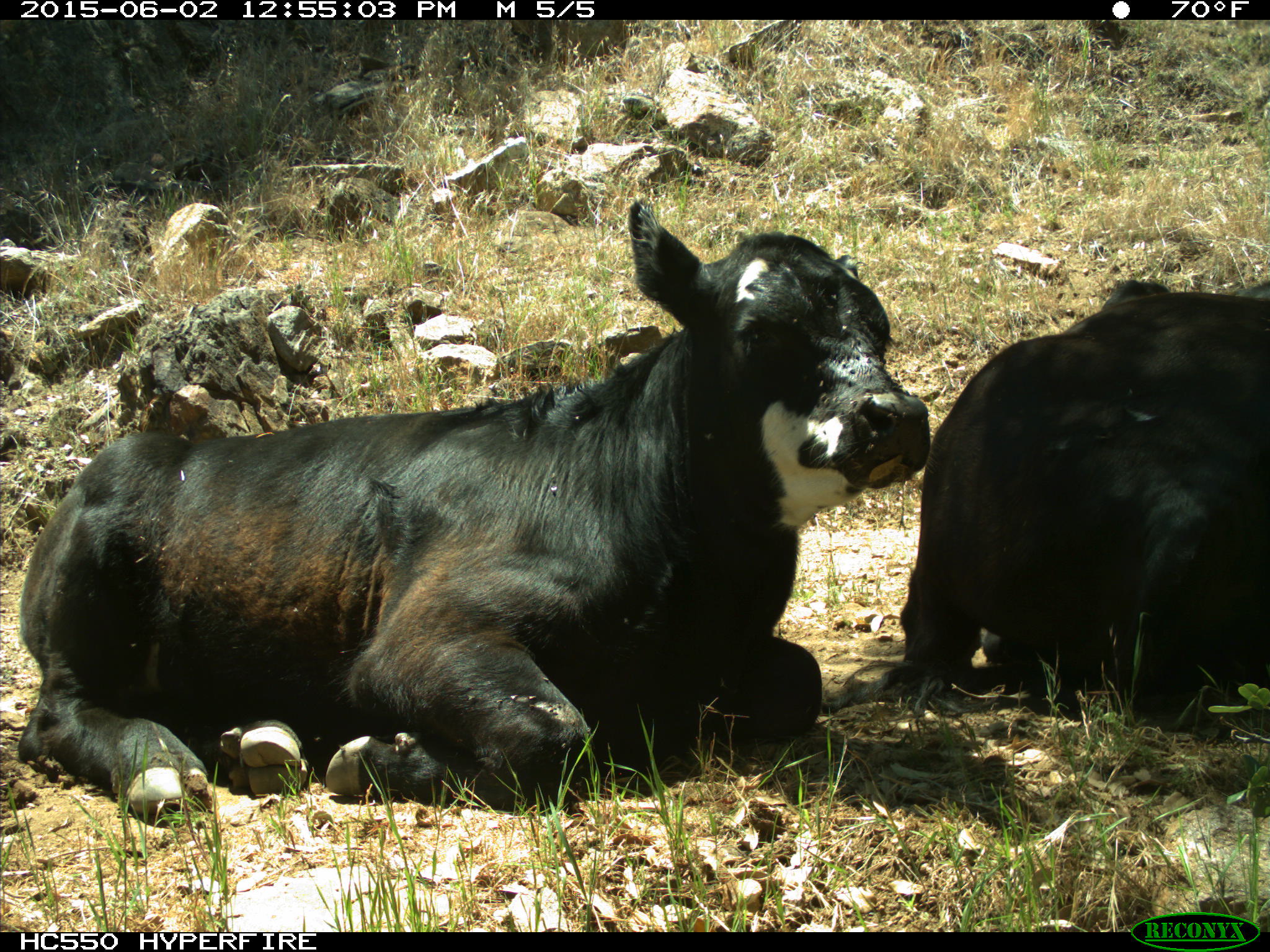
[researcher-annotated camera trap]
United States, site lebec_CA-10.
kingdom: Animalia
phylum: Chordata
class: Mammalia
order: Artiodactyla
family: Bovidae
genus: Bos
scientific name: Bos taurus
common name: domestic cow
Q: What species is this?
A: Bos taurus (domestic cow).